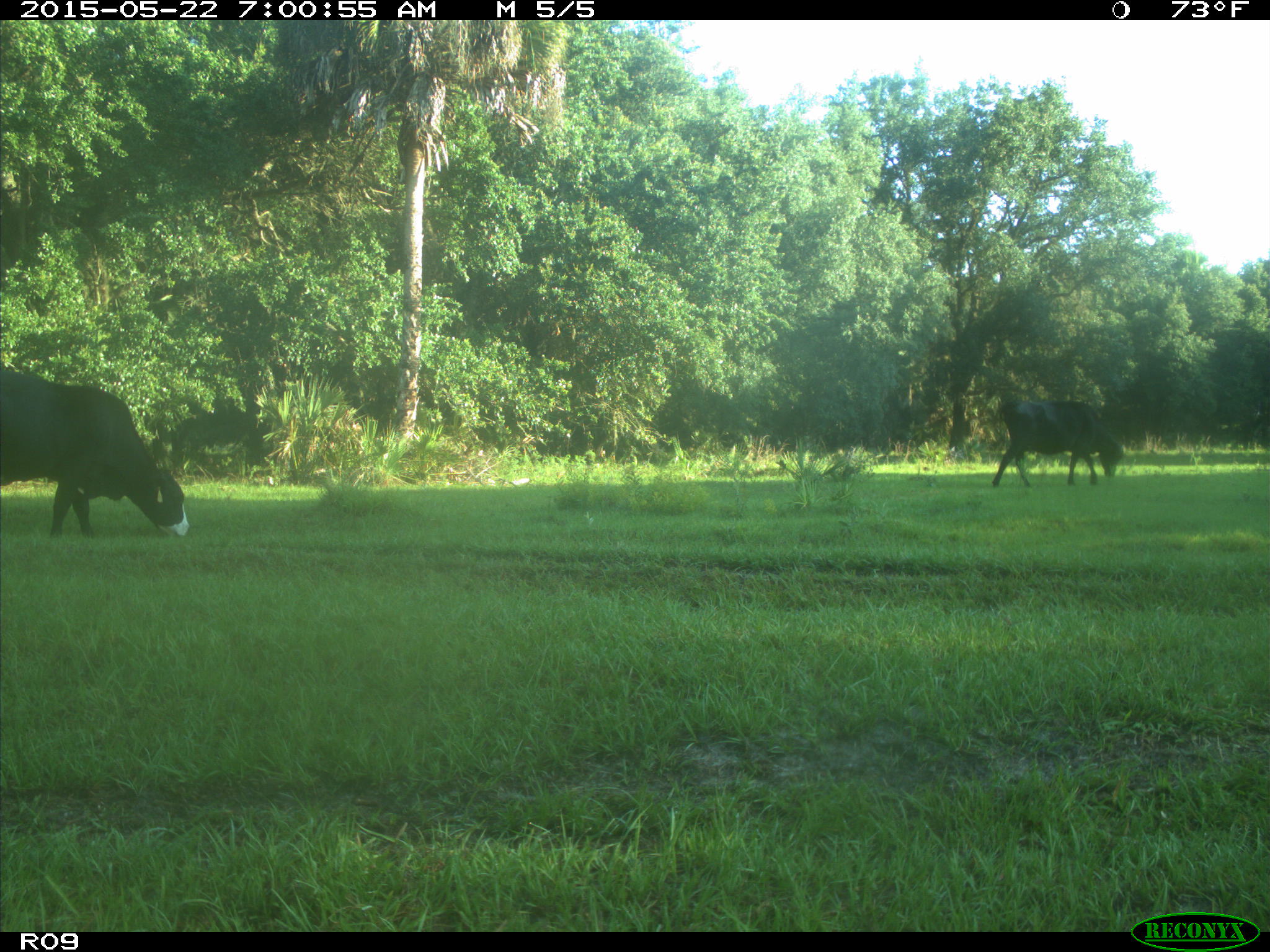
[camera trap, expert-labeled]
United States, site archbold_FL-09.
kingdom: Animalia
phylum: Chordata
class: Mammalia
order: Artiodactyla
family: Bovidae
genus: Bos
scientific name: Bos taurus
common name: domestic cow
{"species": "Bos taurus (domestic cow)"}